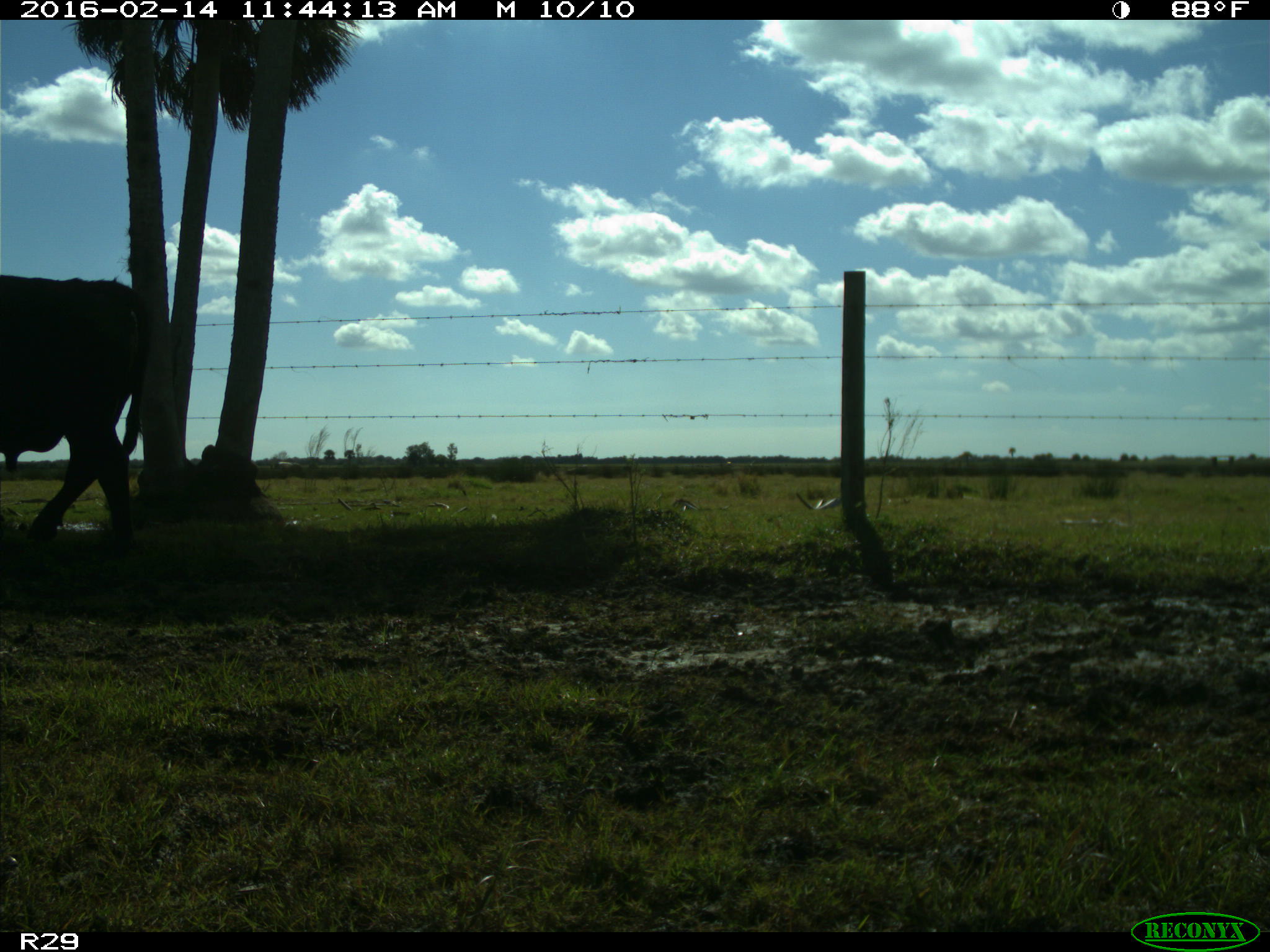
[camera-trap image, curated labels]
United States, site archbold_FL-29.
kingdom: Animalia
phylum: Chordata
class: Mammalia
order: Artiodactyla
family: Bovidae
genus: Bos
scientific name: Bos taurus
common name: domestic cow